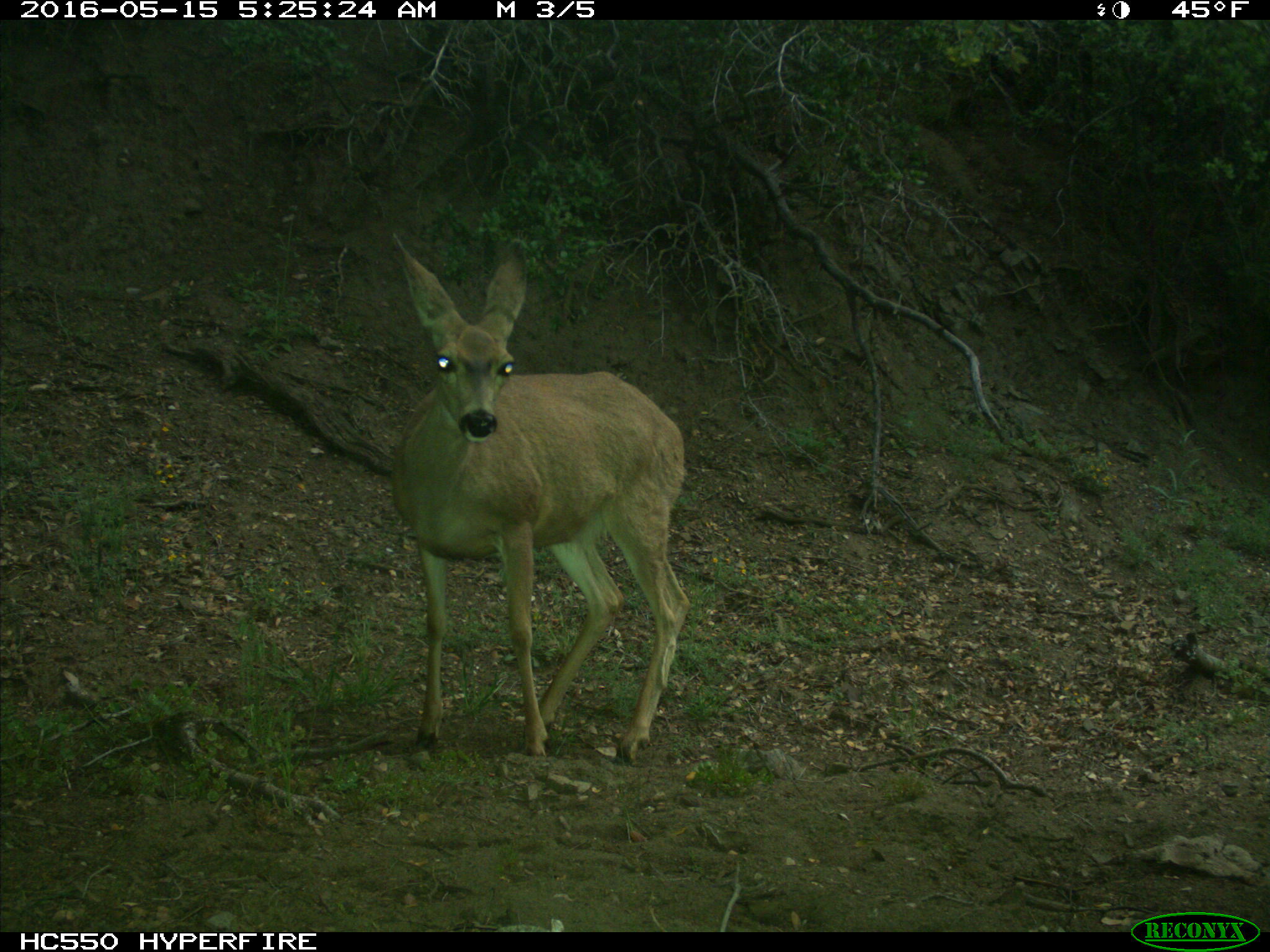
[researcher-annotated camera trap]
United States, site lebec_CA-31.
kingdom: Animalia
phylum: Chordata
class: Mammalia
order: Artiodactyla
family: Cervidae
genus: Odocoileus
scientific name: Odocoileus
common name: deer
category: unidentified deer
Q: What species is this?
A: Unidentified deer (deer) (Odocoileus).